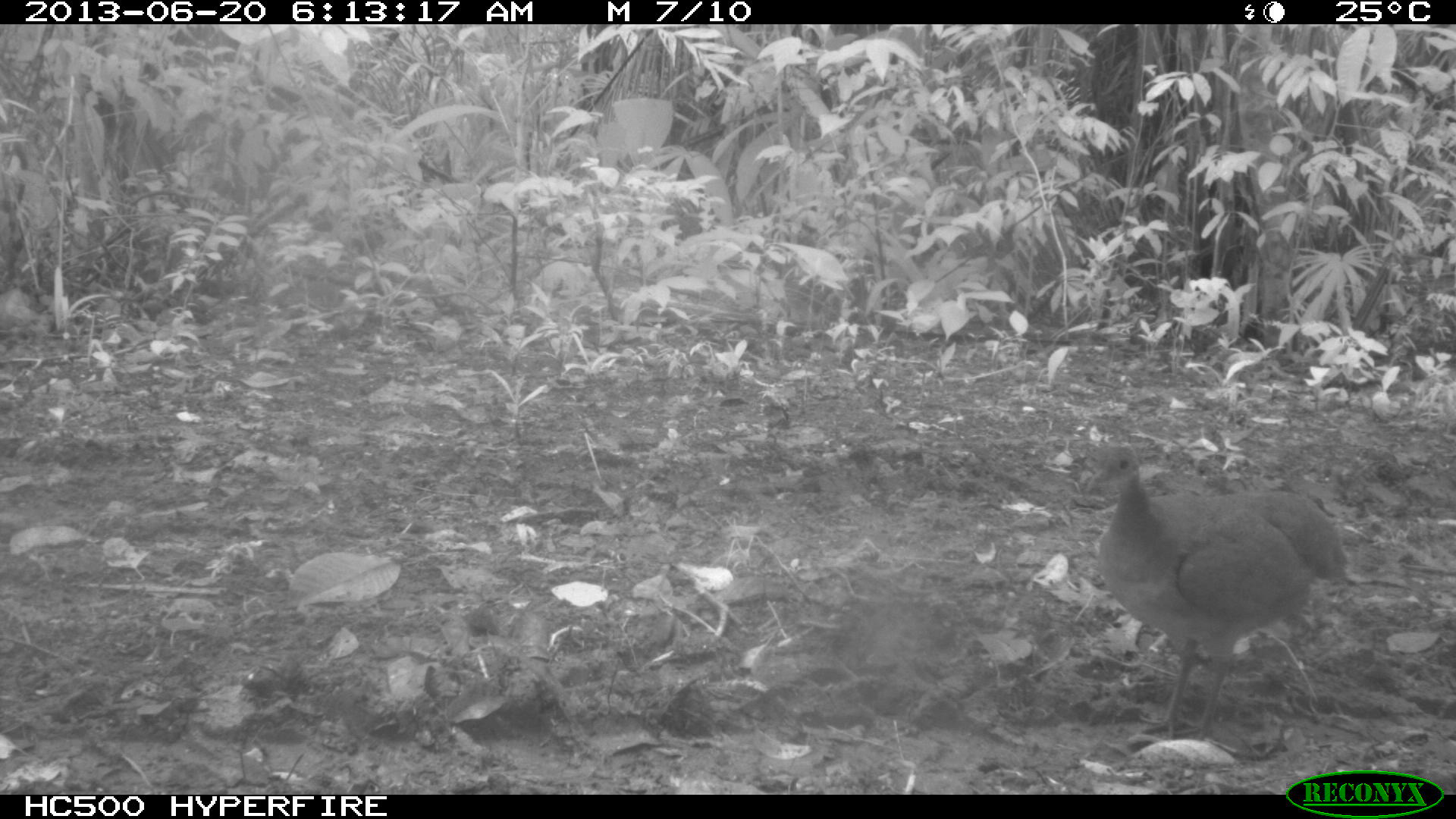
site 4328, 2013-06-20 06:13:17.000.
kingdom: Animalia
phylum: Chordata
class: Aves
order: Tinamiformes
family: Tinamidae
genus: Tinamus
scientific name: Tinamus major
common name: great tinamou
Tinamus major (great tinamou), count 1.